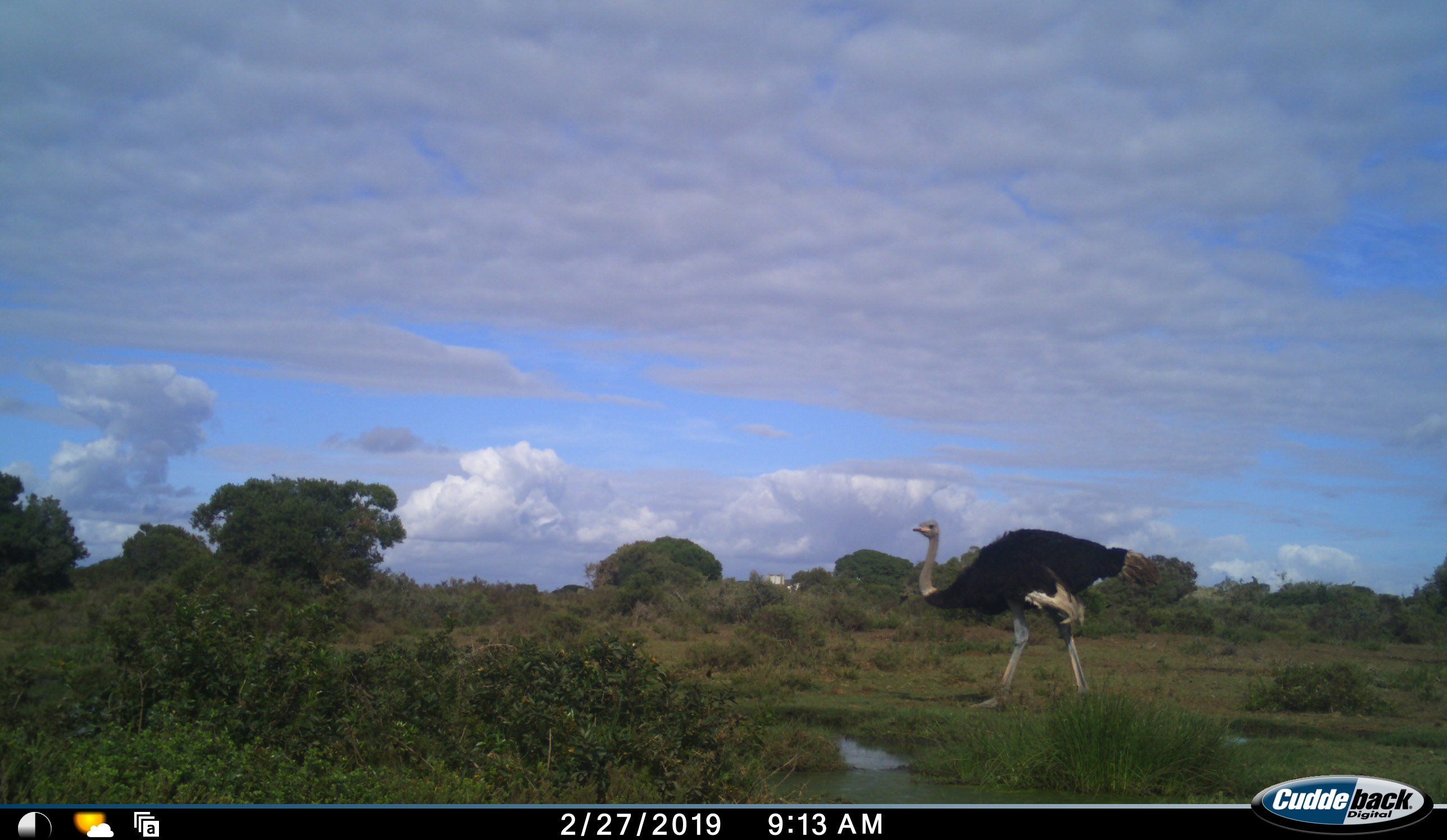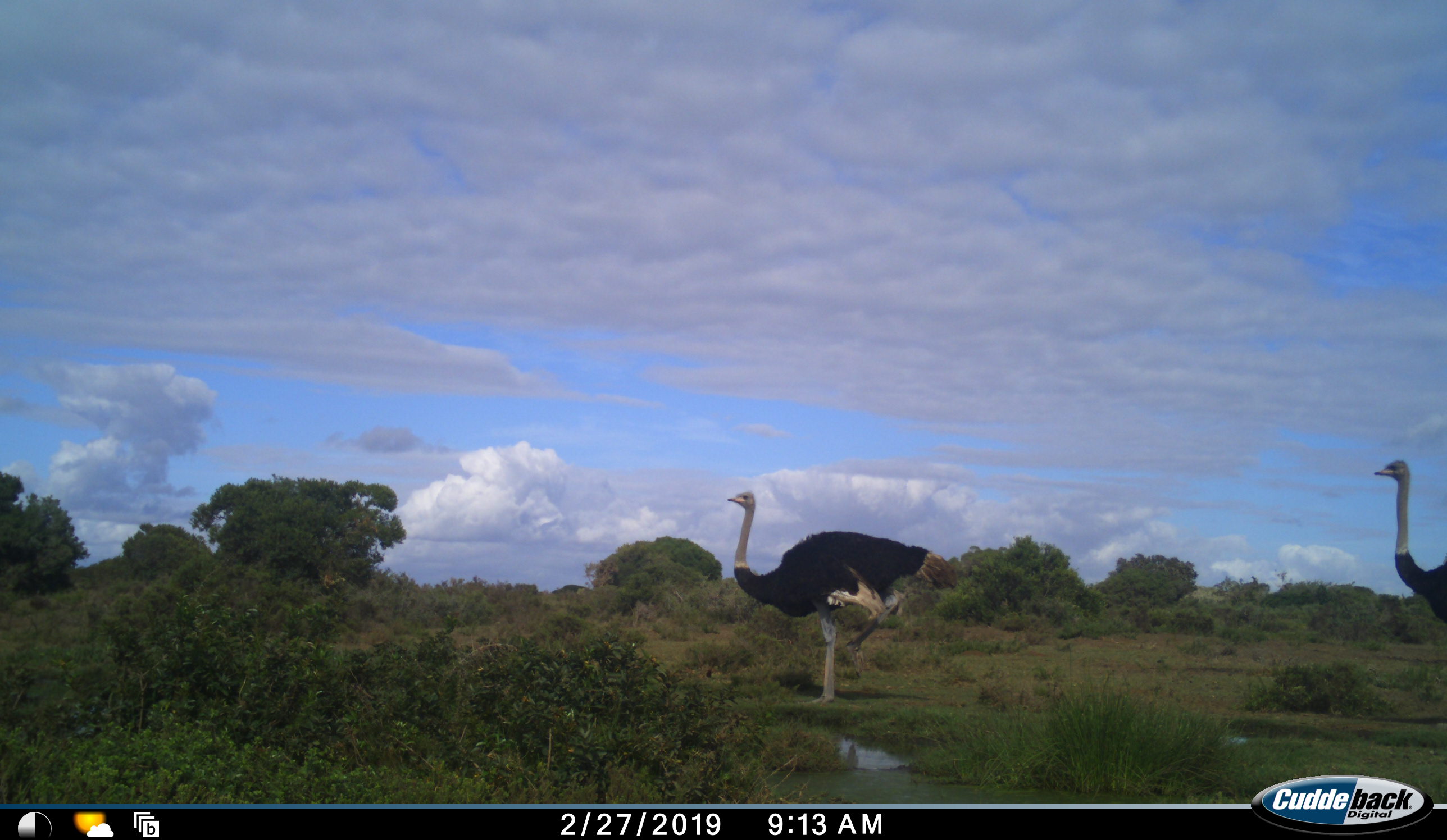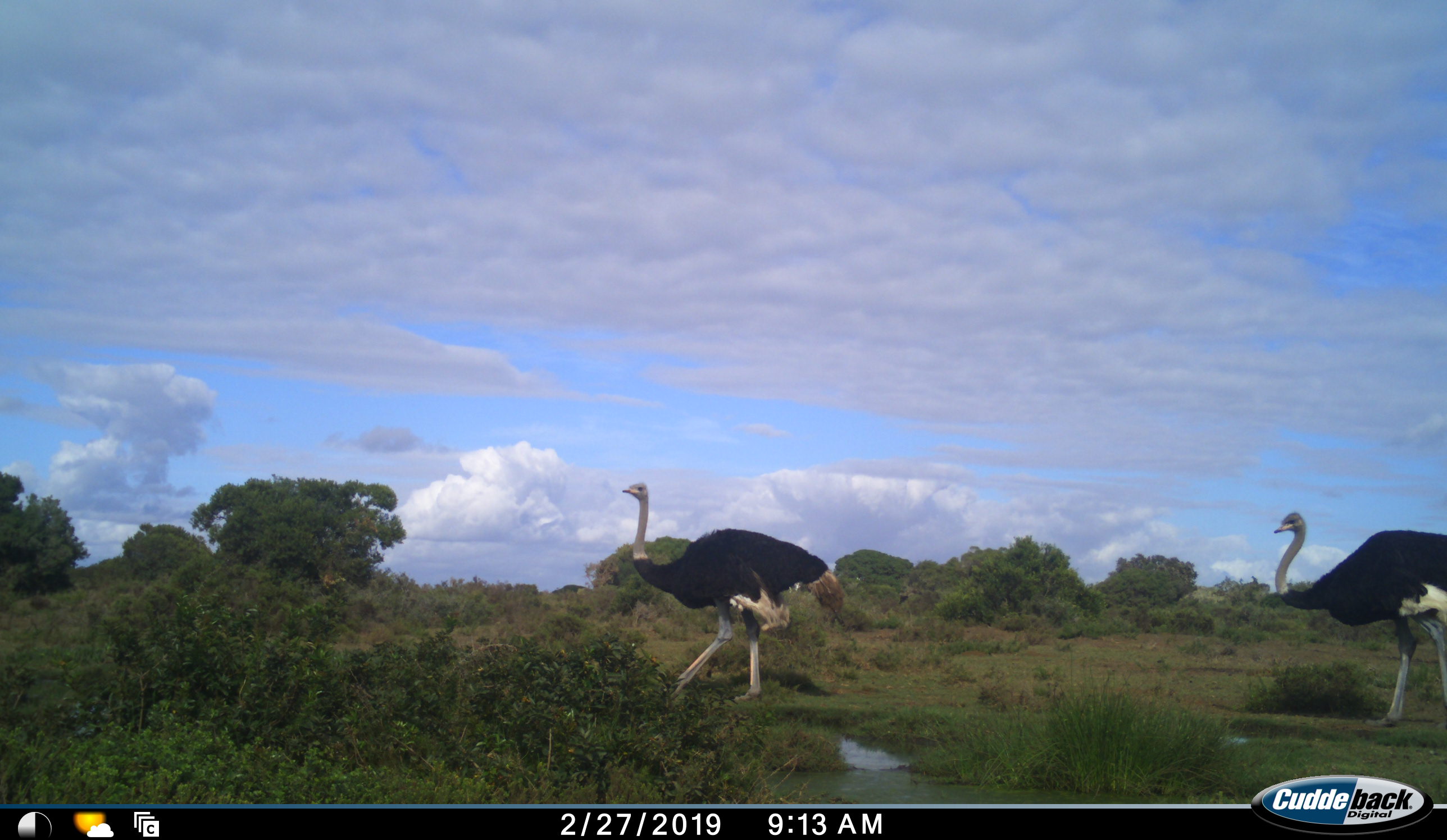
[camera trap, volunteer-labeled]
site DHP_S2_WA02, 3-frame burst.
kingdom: Animalia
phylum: Chordata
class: Aves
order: Struthioniformes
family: Struthionidae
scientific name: Struthionidae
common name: ostrich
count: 2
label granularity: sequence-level